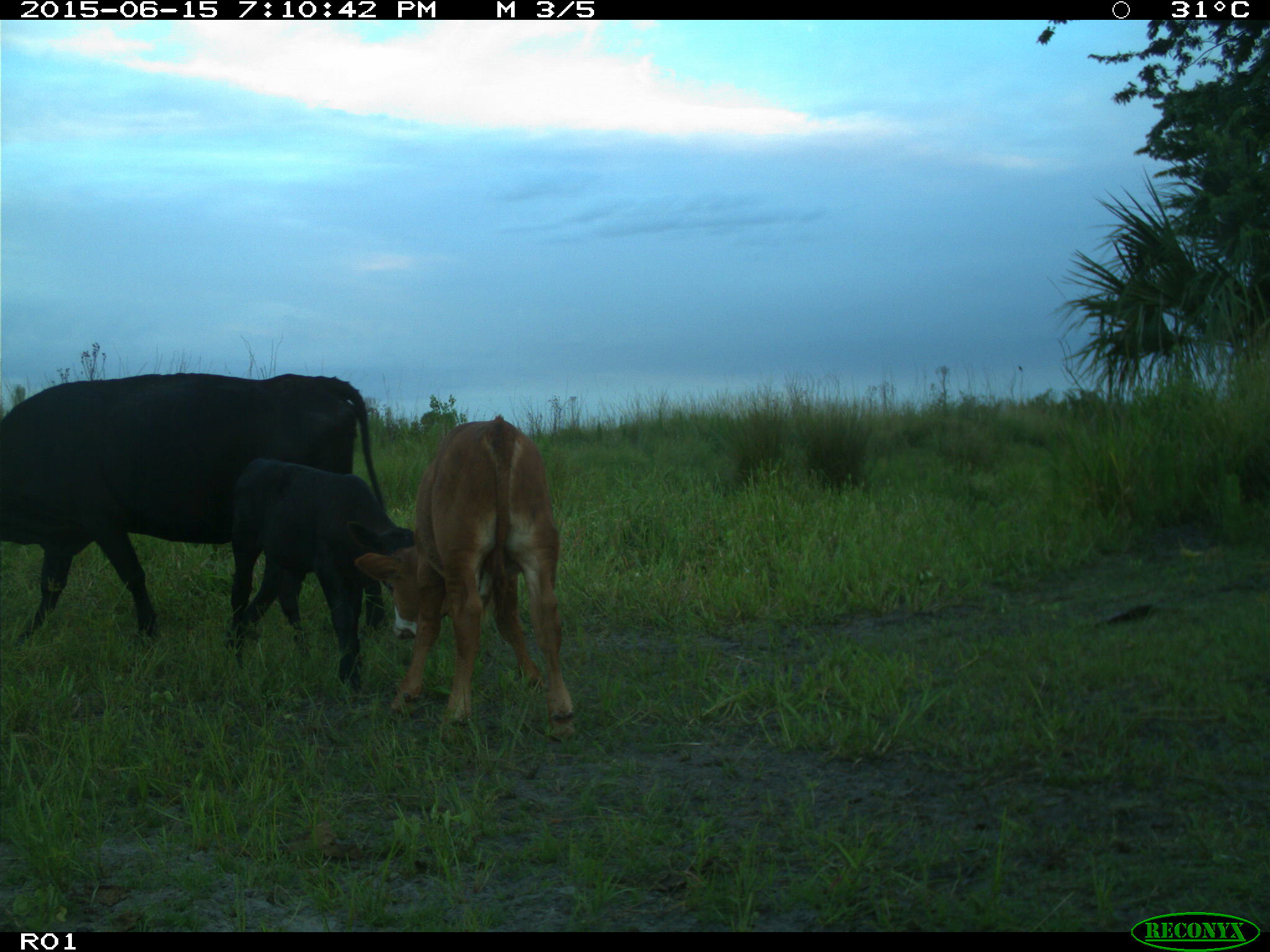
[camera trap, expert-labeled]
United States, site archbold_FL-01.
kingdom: Animalia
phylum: Chordata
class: Mammalia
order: Artiodactyla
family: Bovidae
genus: Bos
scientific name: Bos taurus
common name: domestic cow